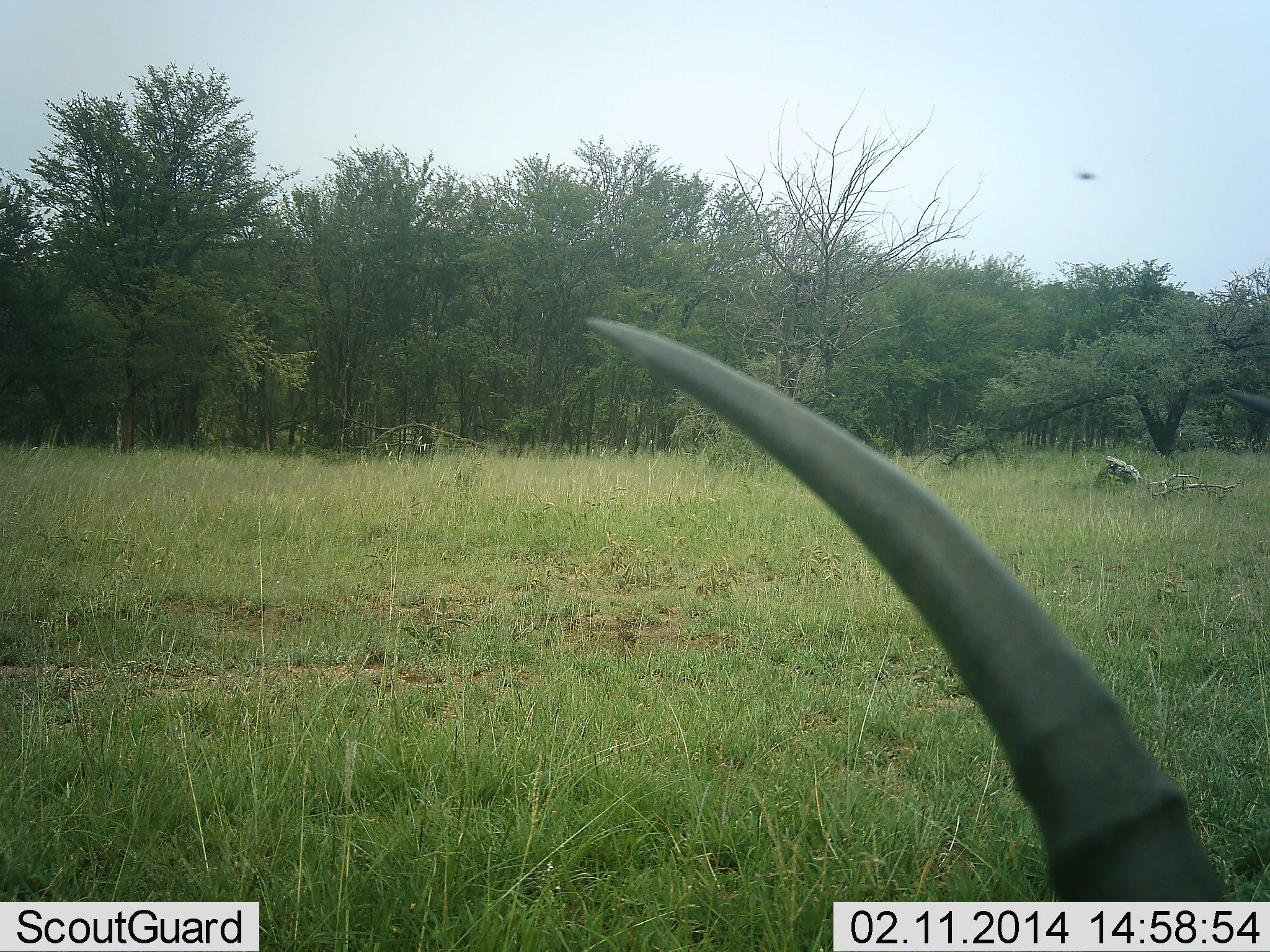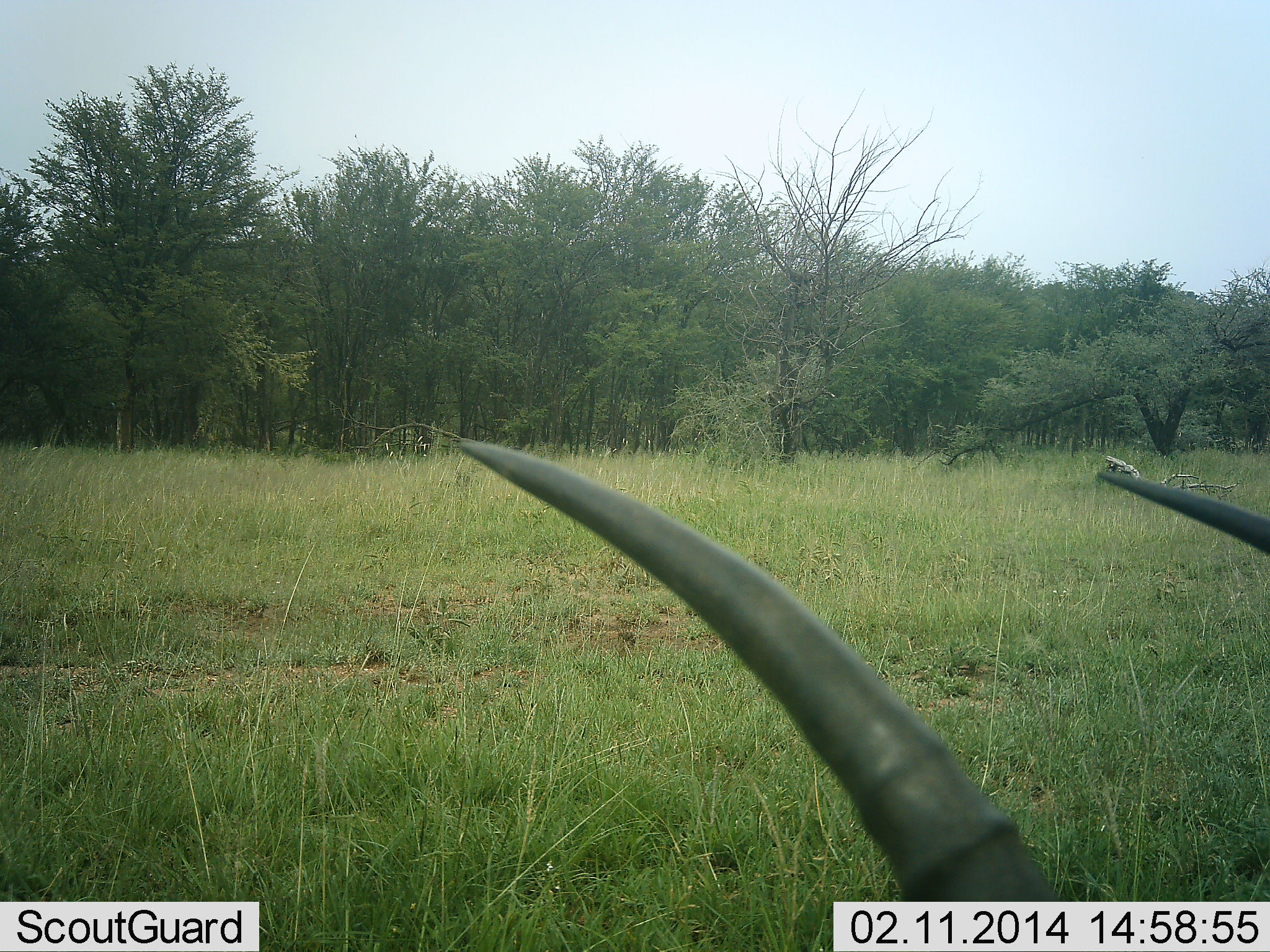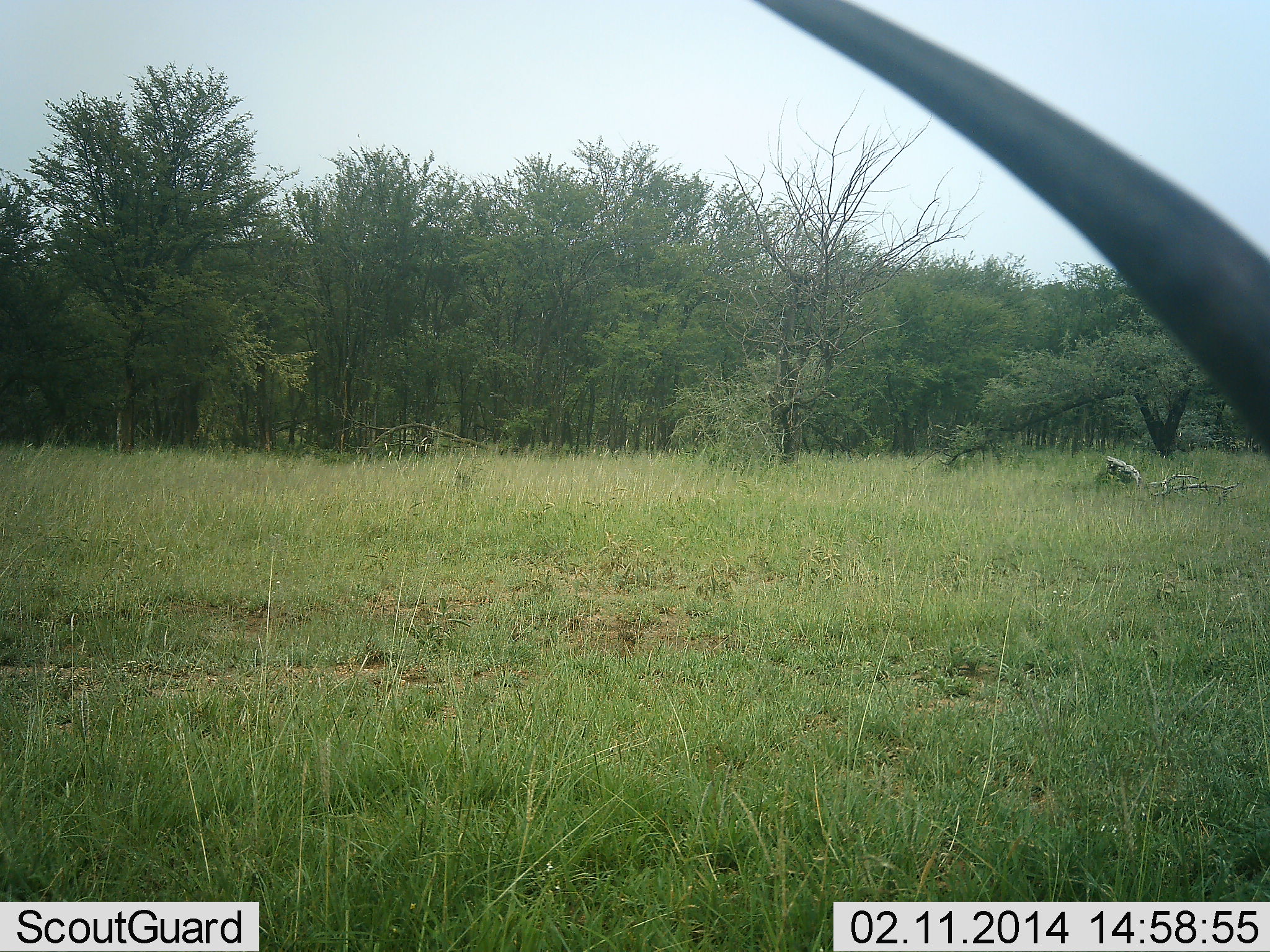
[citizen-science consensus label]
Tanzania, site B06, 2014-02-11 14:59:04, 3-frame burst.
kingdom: Animalia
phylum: Chordata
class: Mammalia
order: Artiodactyla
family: Bovidae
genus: Aepyceros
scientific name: Aepyceros melampus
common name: impala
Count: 1.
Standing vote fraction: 25%.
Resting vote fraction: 25%.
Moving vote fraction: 38%.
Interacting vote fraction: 0%.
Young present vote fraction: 0%.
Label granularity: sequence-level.